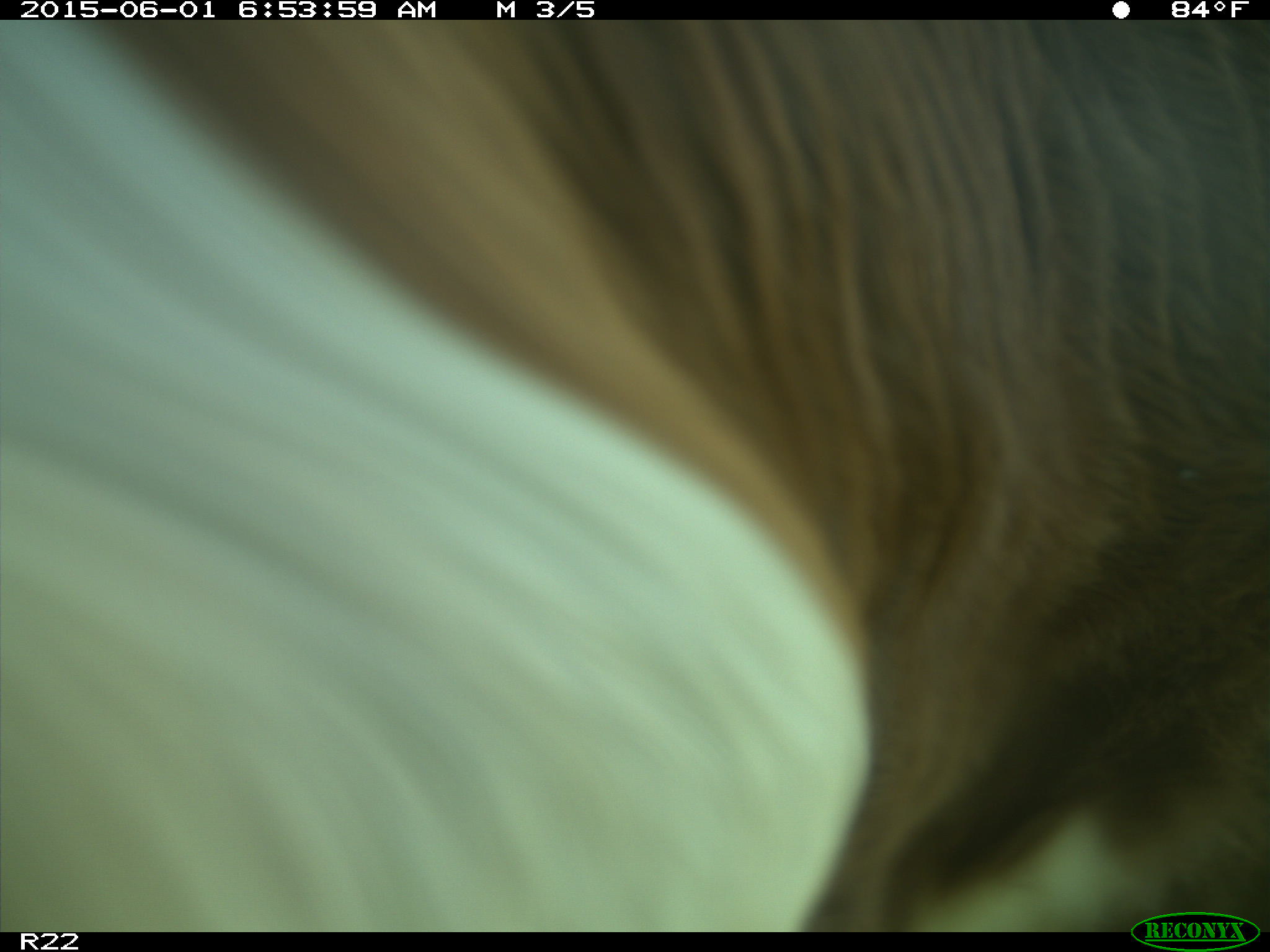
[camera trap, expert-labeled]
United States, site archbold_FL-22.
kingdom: Animalia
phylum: Chordata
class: Mammalia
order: Artiodactyla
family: Bovidae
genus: Bos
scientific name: Bos taurus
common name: domestic cow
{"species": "Bos taurus (domestic cow)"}